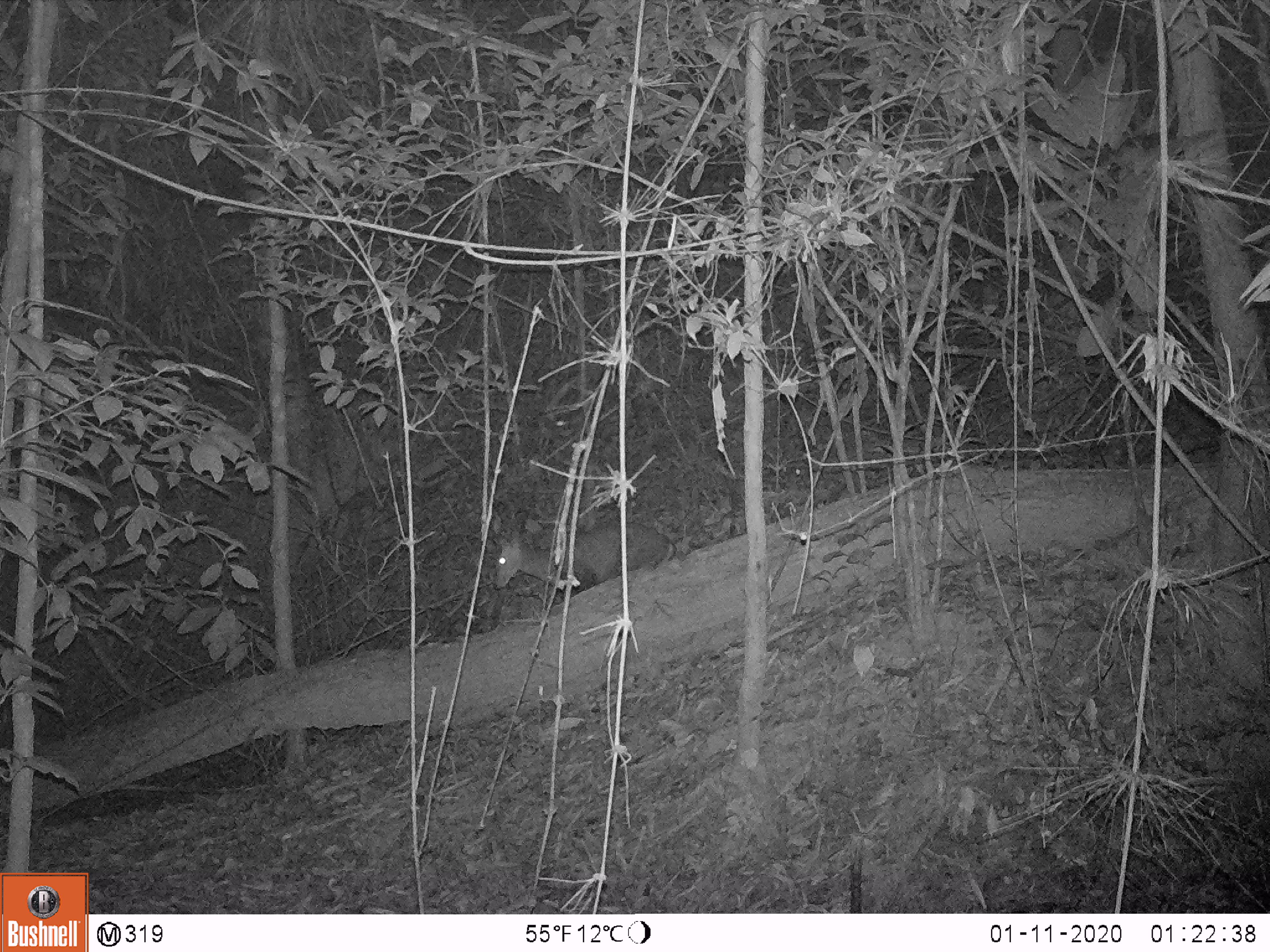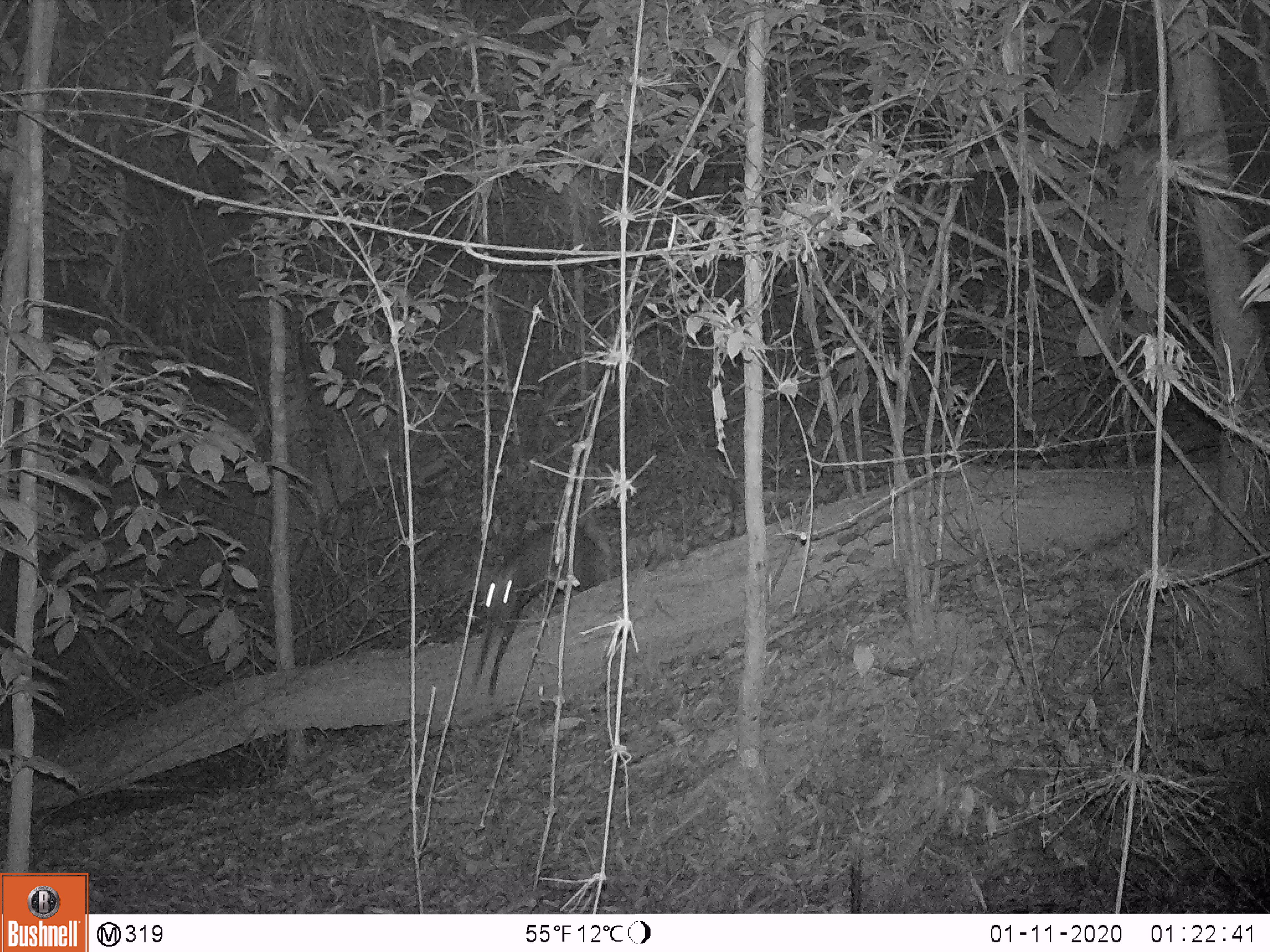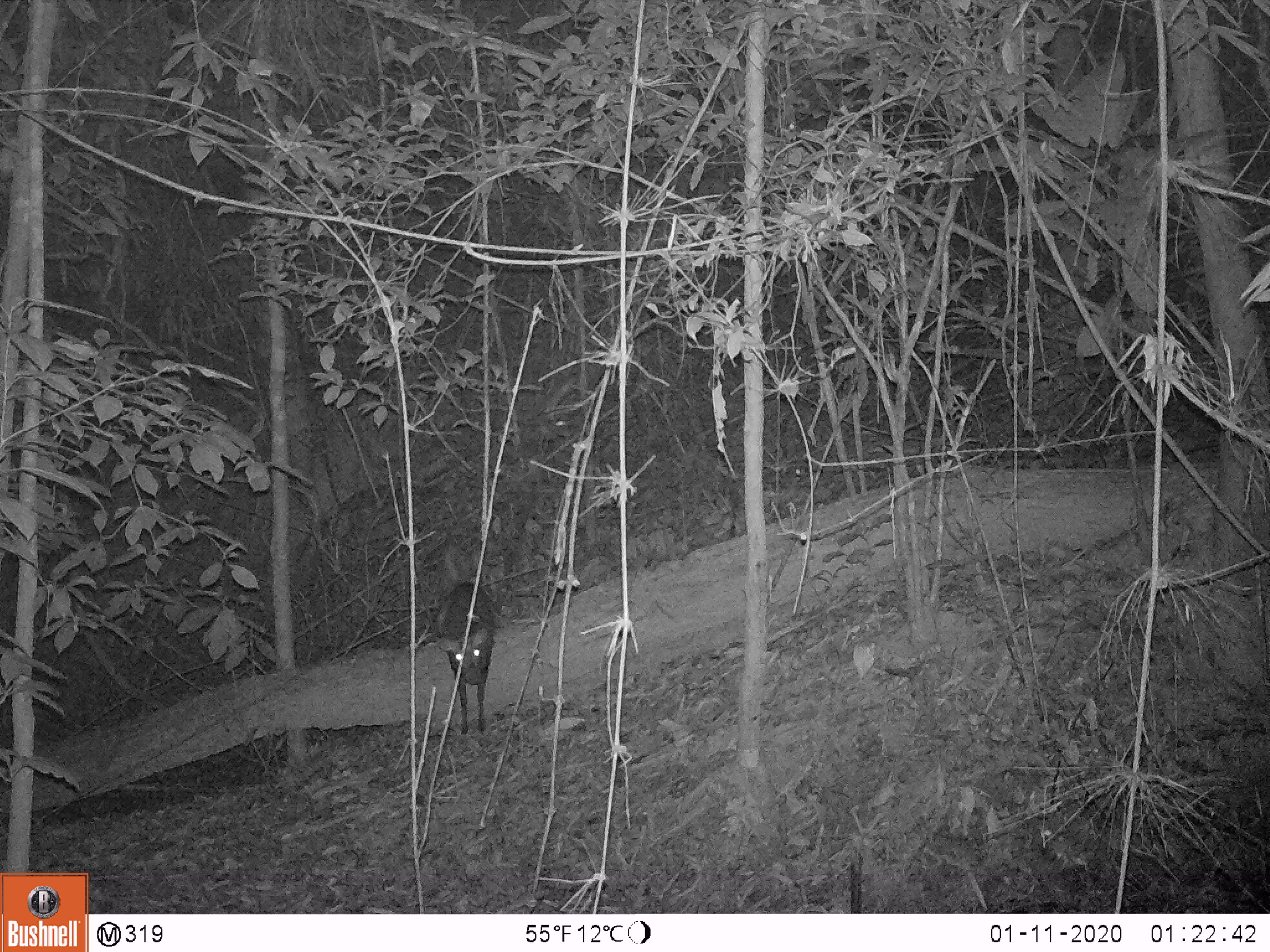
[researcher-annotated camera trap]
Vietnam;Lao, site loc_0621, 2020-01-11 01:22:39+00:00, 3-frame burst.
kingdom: Animalia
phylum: Chordata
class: Mammalia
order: Artiodactyla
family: Cervidae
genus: Muntiacus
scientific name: Muntiacus rooseveltorum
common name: roosevelt's muntjac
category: roosevelts muntjac group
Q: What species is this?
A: Roosevelts muntjac group (roosevelt's muntjac) (Muntiacus rooseveltorum).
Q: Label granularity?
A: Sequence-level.